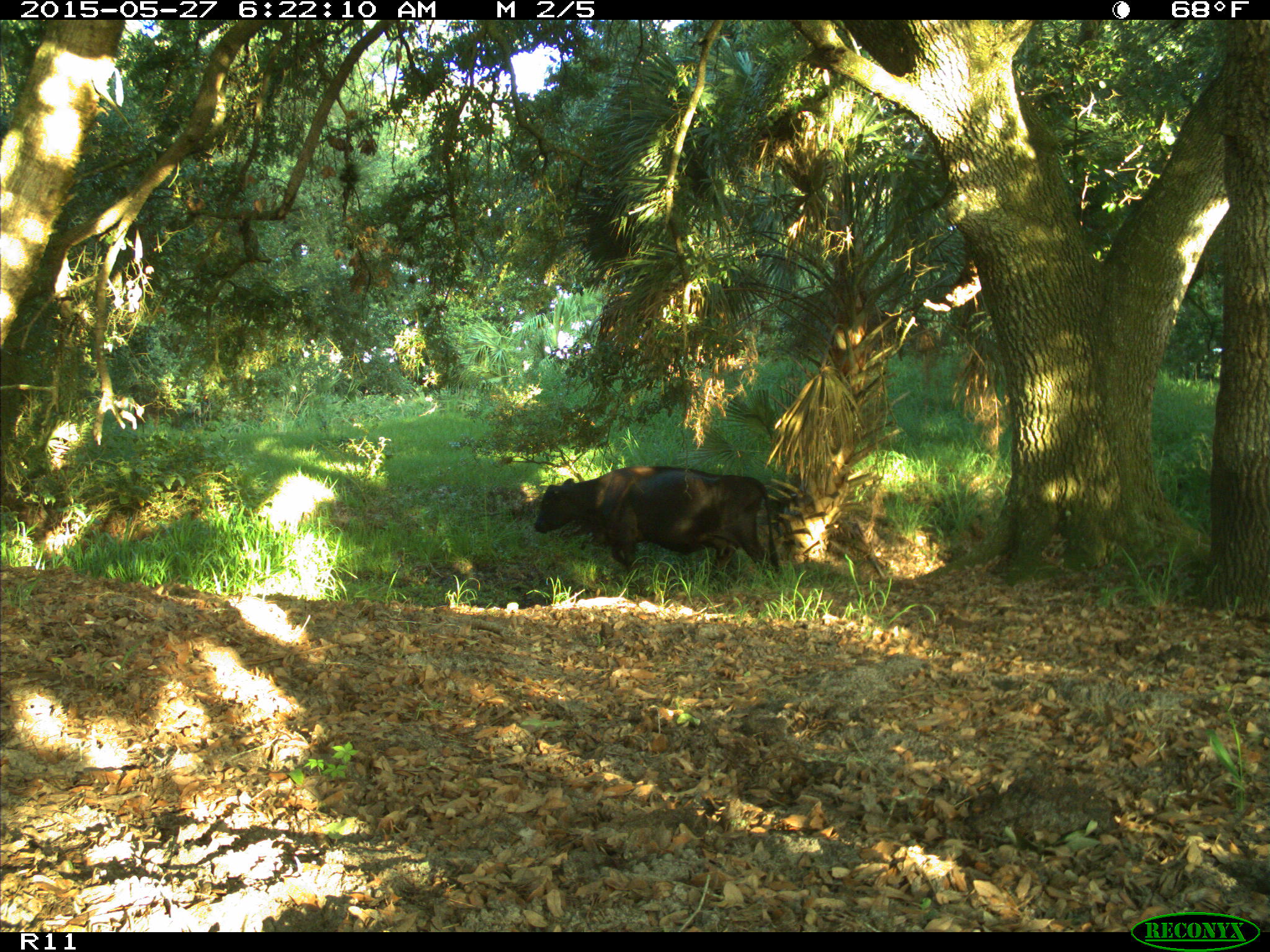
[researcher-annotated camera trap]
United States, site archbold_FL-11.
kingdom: Animalia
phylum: Chordata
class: Mammalia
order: Artiodactyla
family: Bovidae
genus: Bos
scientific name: Bos taurus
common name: domestic cow